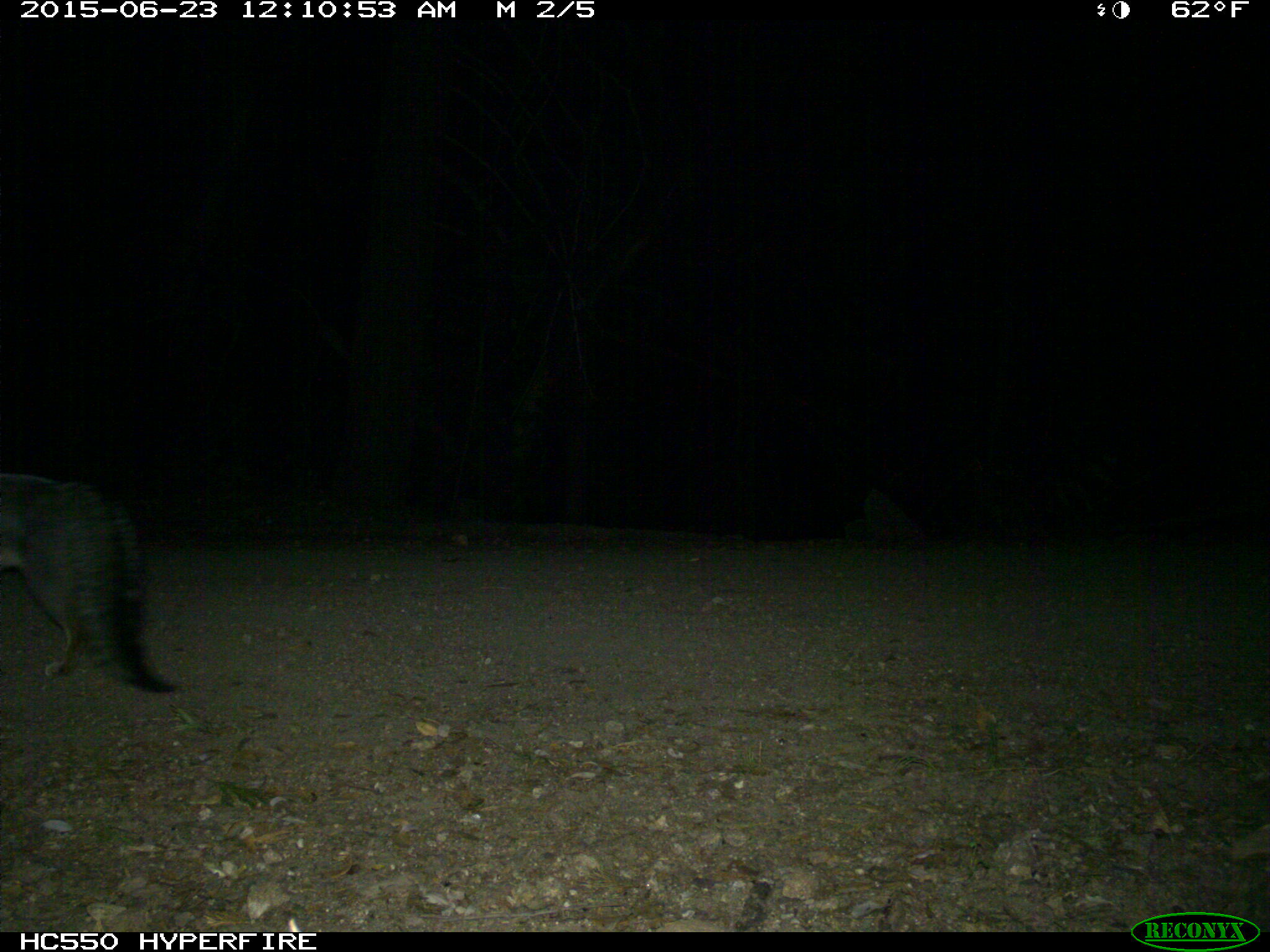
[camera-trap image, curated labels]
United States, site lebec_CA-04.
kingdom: Animalia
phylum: Chordata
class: Mammalia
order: Carnivora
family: Canidae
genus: Urocyon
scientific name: Urocyon cinereoargenteus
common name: gray fox